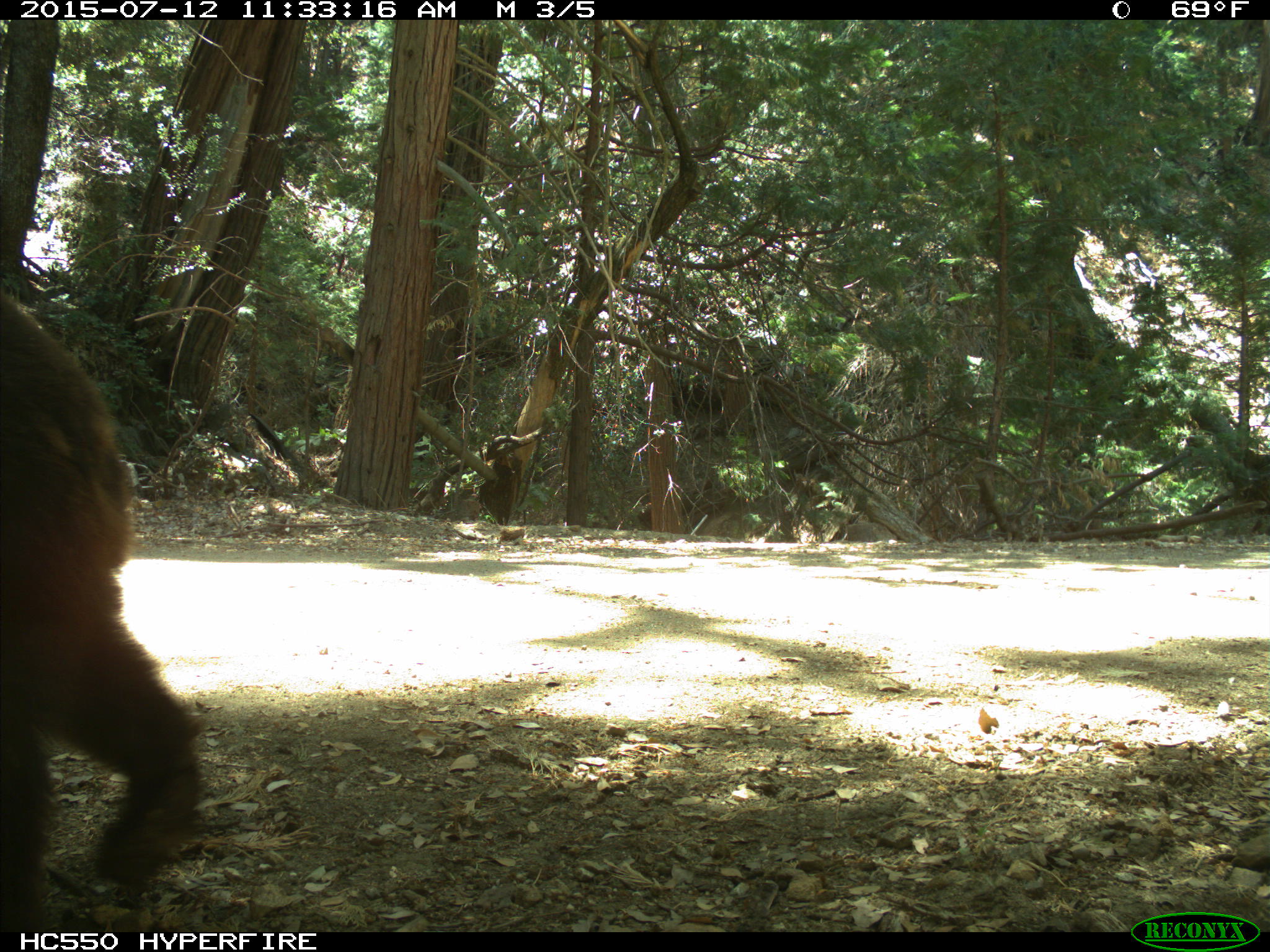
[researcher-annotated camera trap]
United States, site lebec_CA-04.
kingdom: Animalia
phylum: Chordata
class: Mammalia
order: Carnivora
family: Ursidae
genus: Ursus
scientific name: Ursus americanus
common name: american black bear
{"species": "Ursus americanus (american black bear)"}